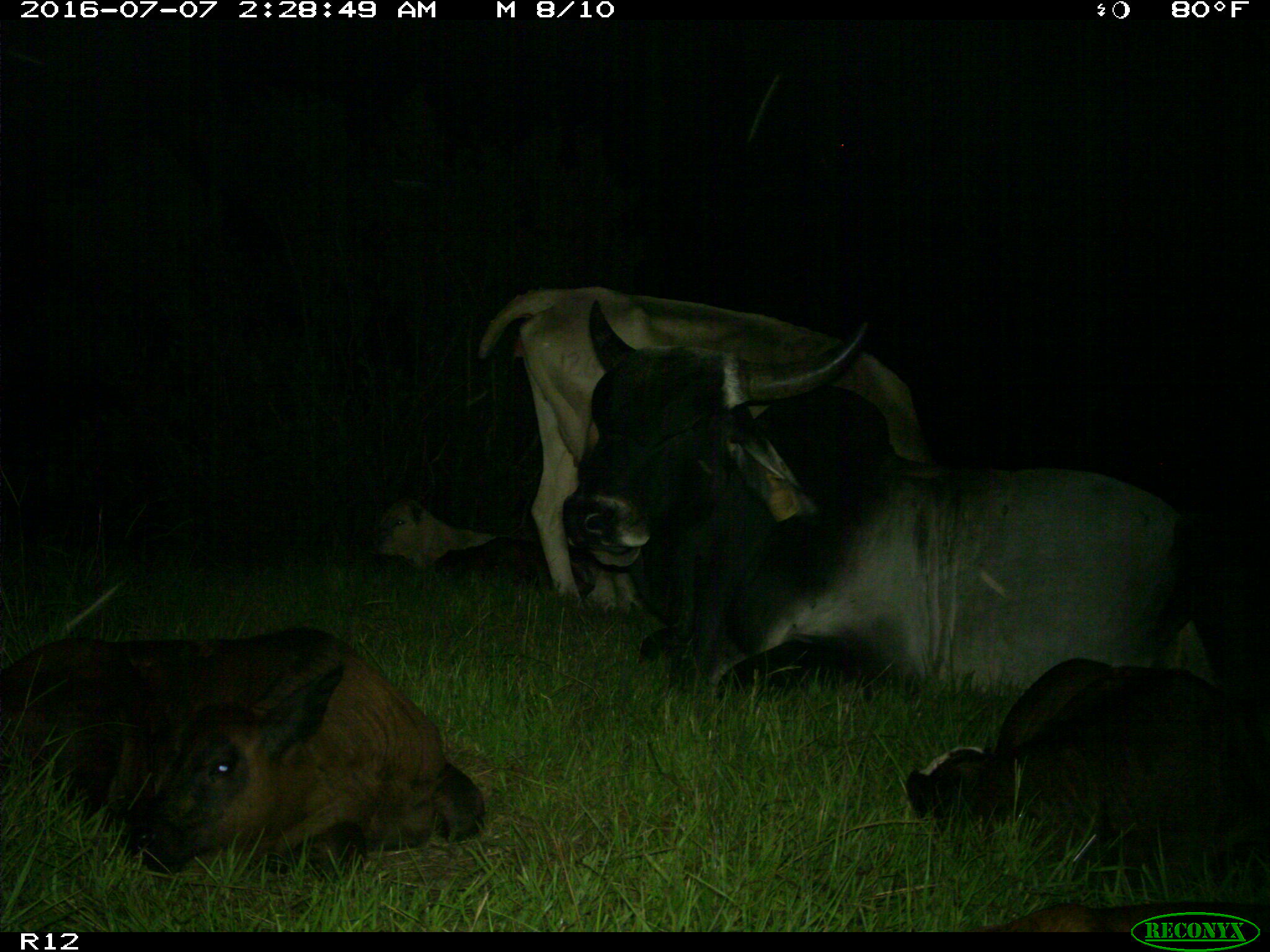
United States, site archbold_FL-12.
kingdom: Animalia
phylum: Chordata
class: Mammalia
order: Artiodactyla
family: Bovidae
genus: Bos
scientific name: Bos taurus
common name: domestic cow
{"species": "Bos taurus (domestic cow)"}